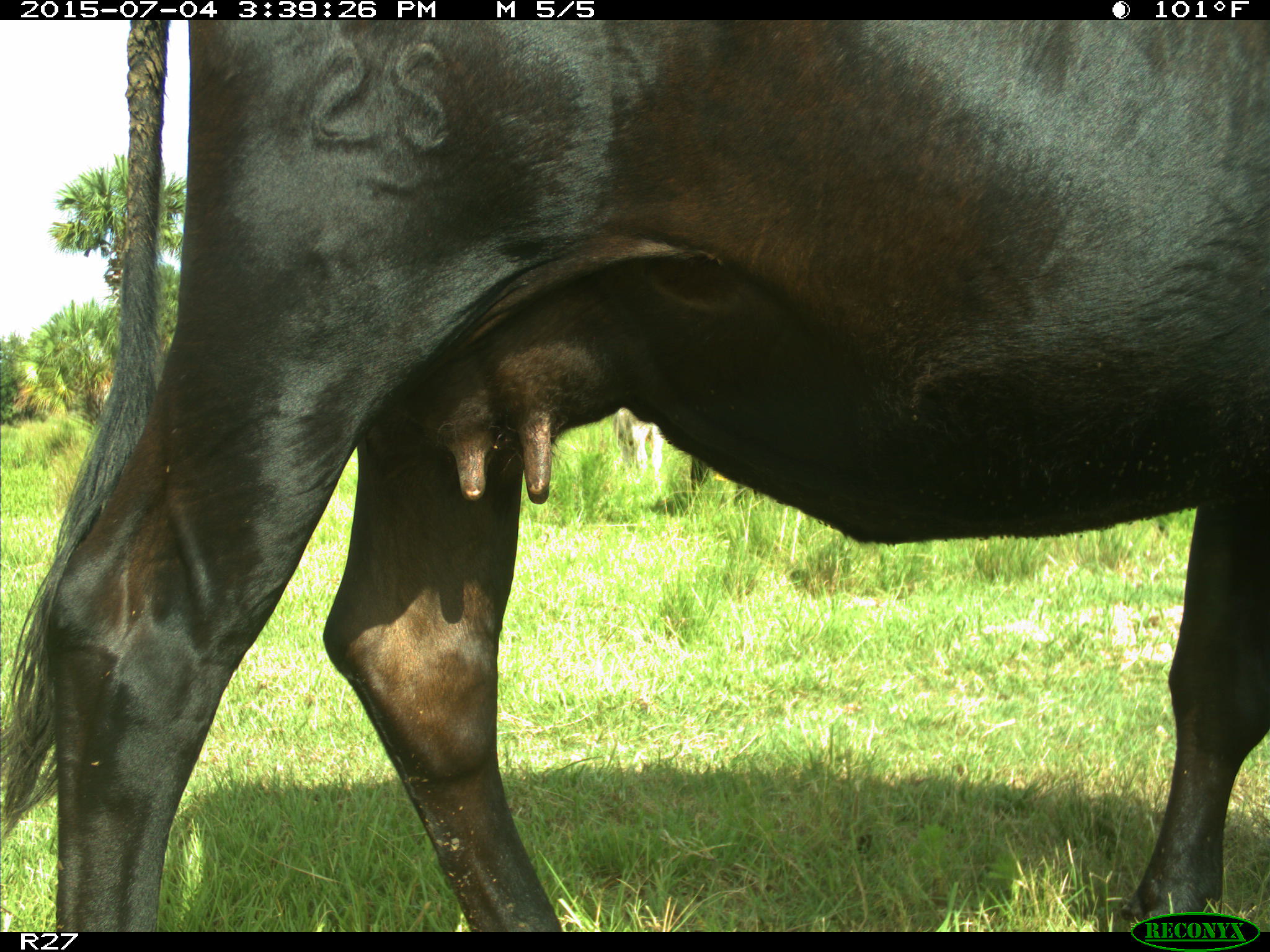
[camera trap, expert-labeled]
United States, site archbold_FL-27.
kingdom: Animalia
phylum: Chordata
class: Mammalia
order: Artiodactyla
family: Bovidae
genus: Bos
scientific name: Bos taurus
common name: domestic cow